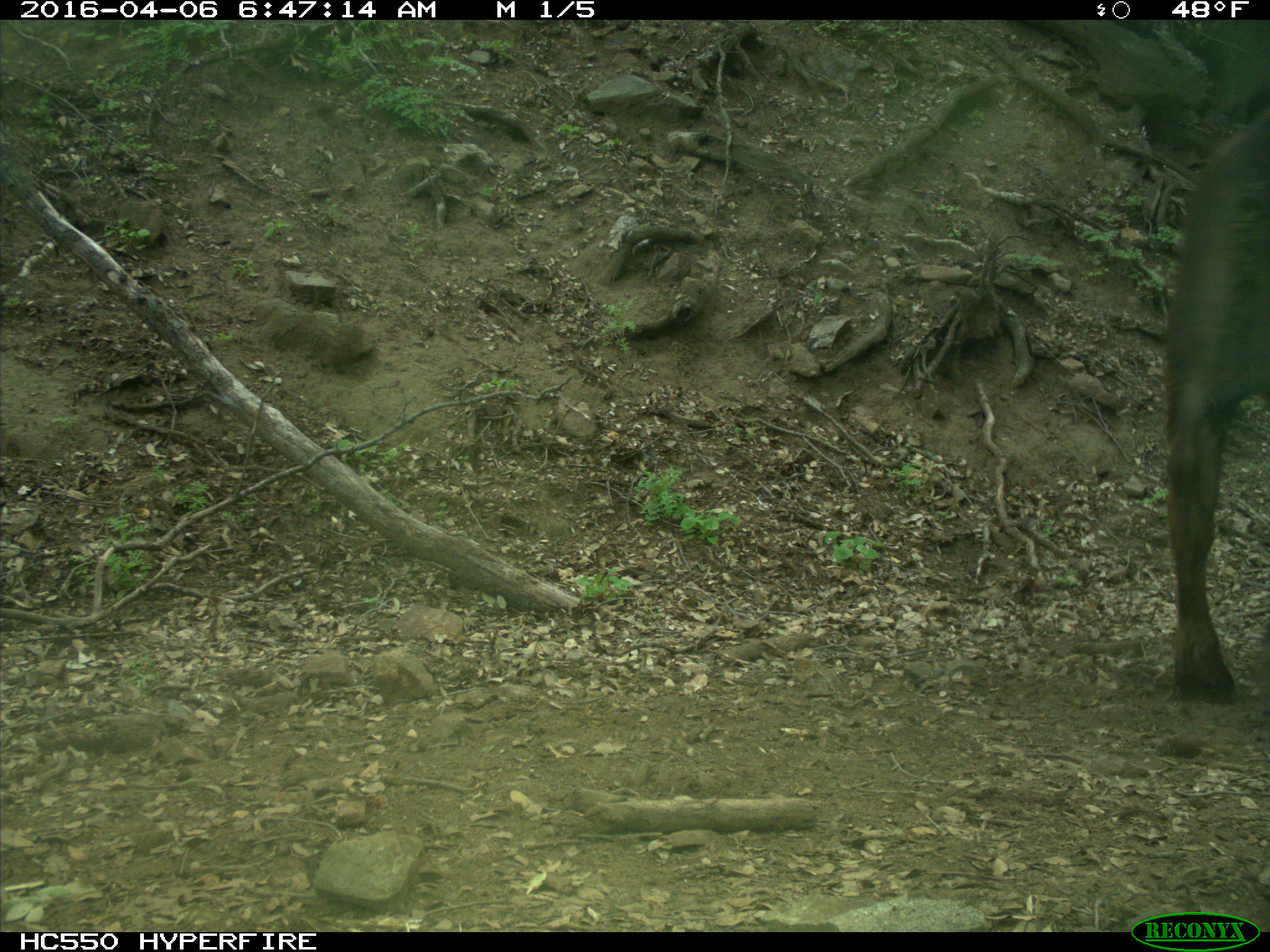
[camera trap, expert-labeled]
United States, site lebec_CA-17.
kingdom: Animalia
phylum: Chordata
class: Mammalia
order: Artiodactyla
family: Bovidae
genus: Bos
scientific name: Bos taurus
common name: domestic cow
Bos taurus (domestic cow).